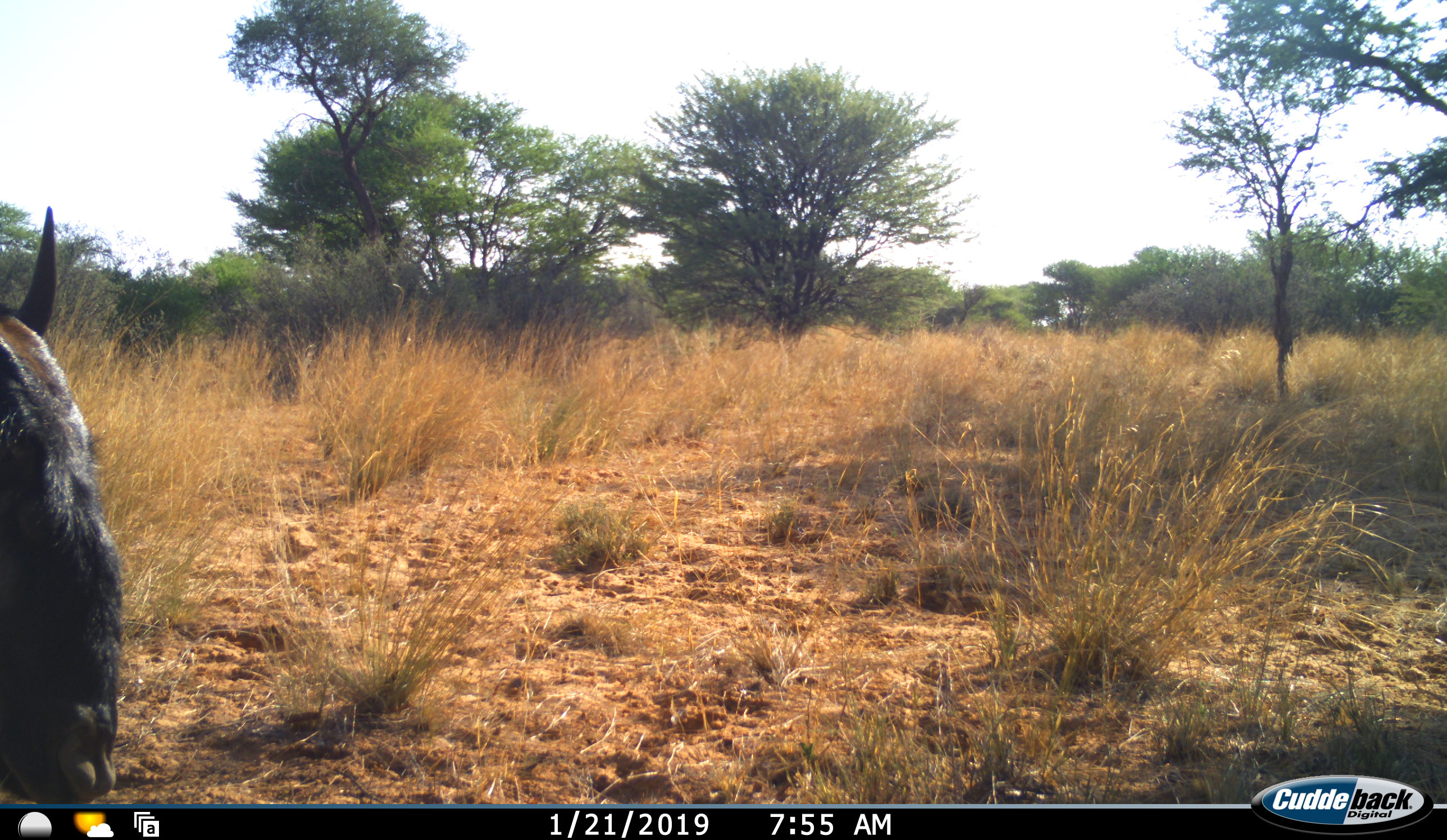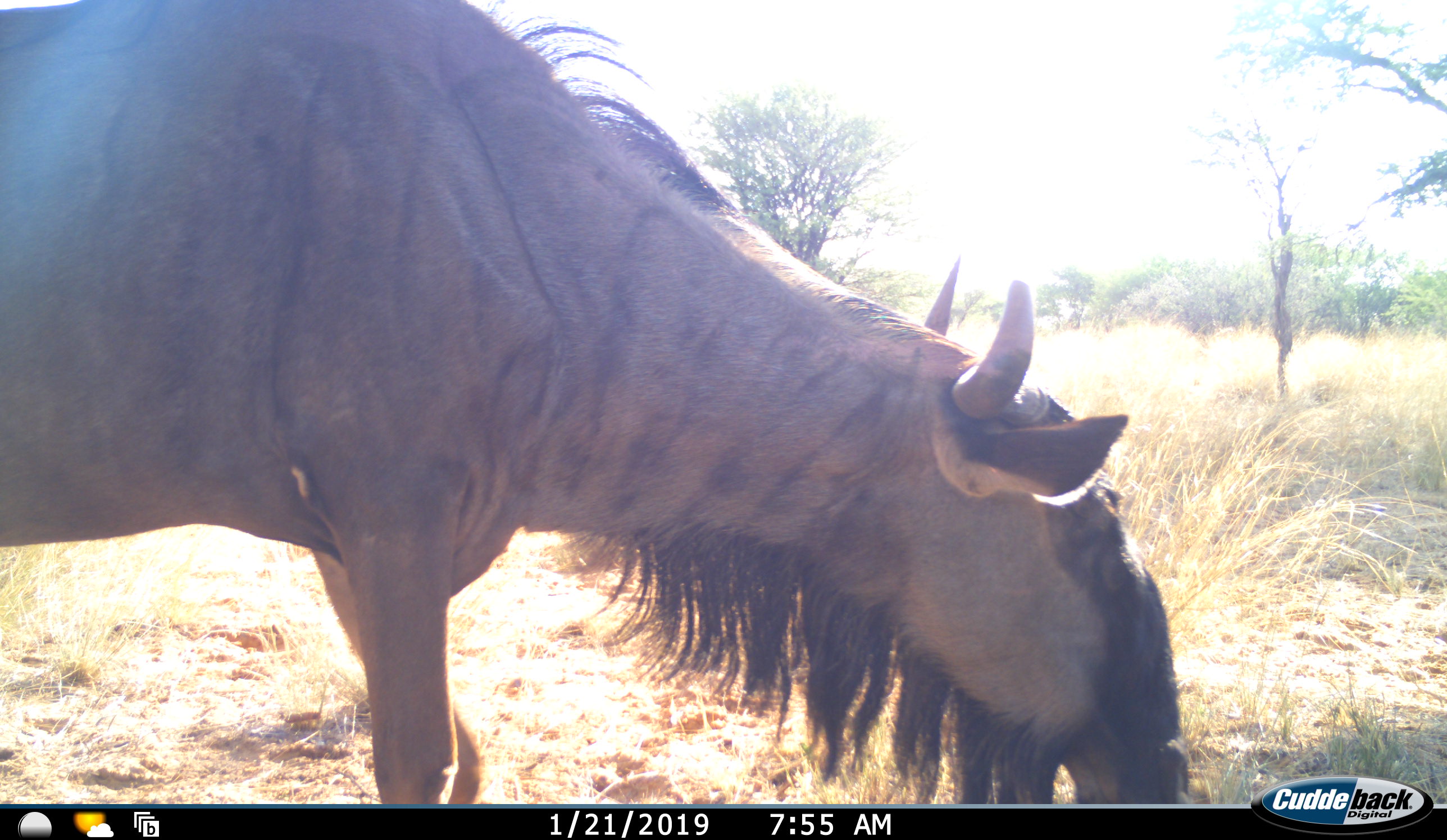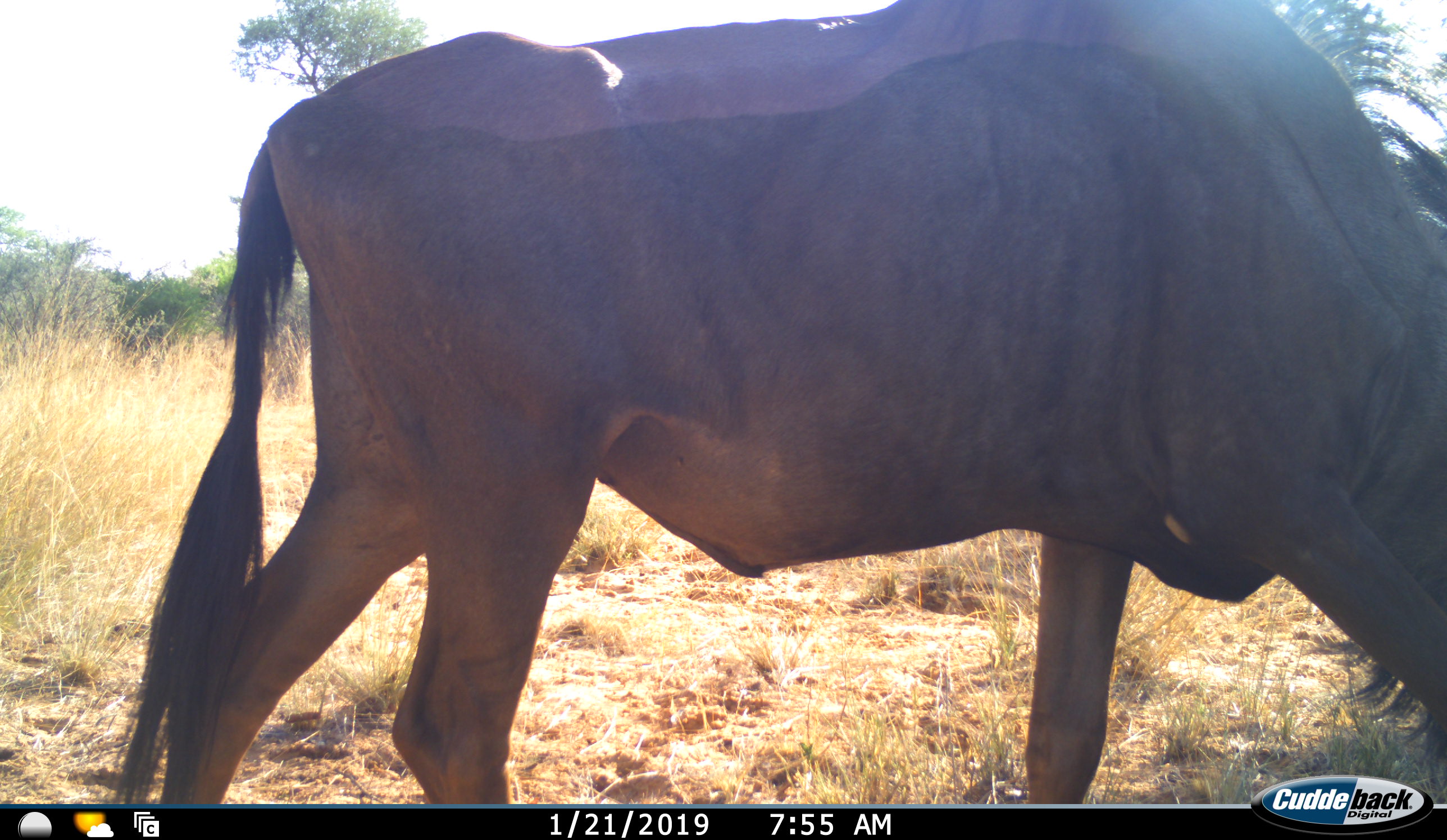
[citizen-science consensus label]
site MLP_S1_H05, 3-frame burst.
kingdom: Animalia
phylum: Chordata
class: Mammalia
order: Artiodactyla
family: Bovidae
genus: Connochaetes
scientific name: Connochaetes taurinus taurinus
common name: blue wildebeest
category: wildebeestblue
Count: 1.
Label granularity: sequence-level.